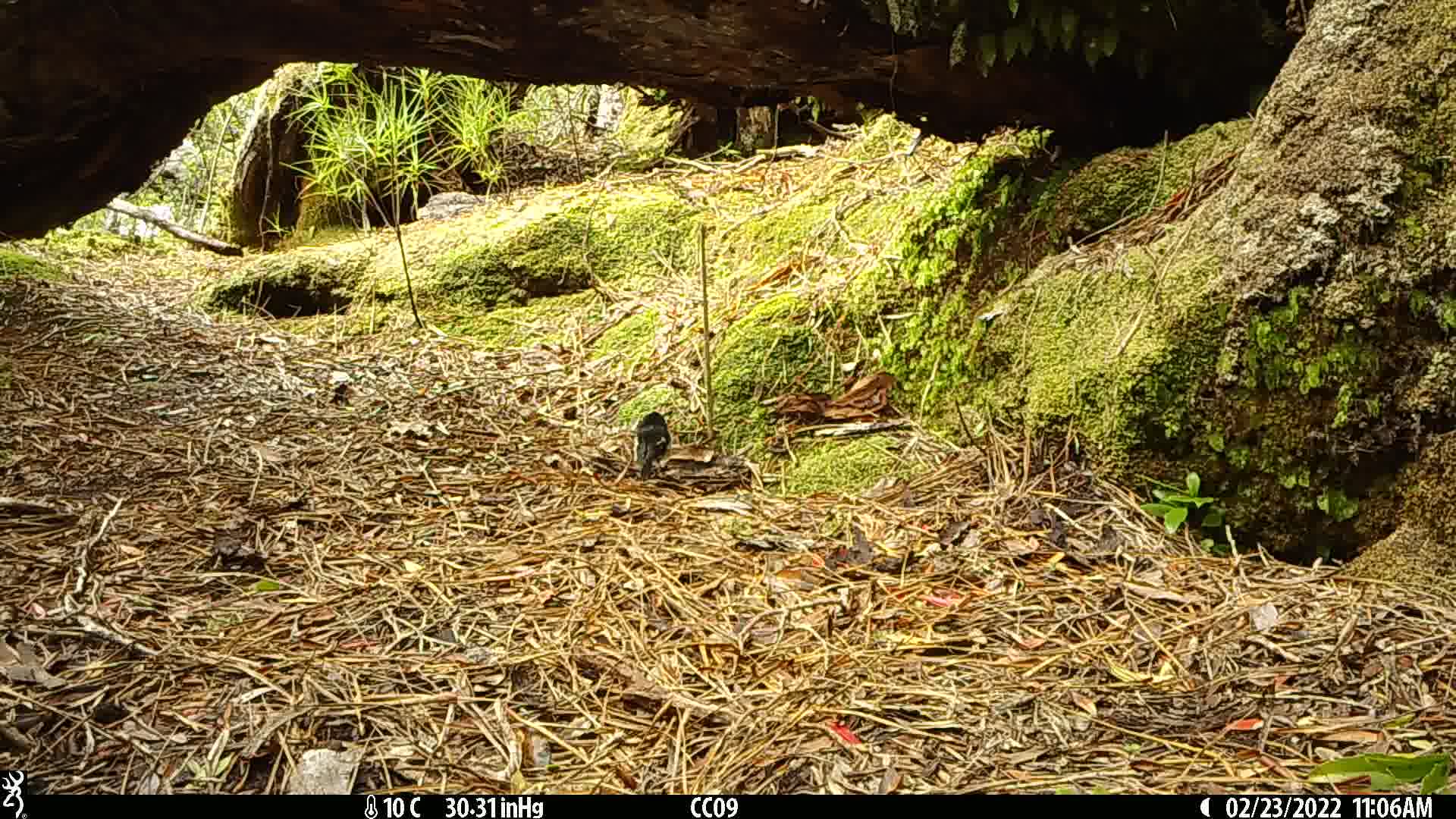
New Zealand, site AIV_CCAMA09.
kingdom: Animalia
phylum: Chordata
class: Aves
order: Passeriformes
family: Petroicidae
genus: Petroica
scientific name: Petroica macrocephala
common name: tomtit